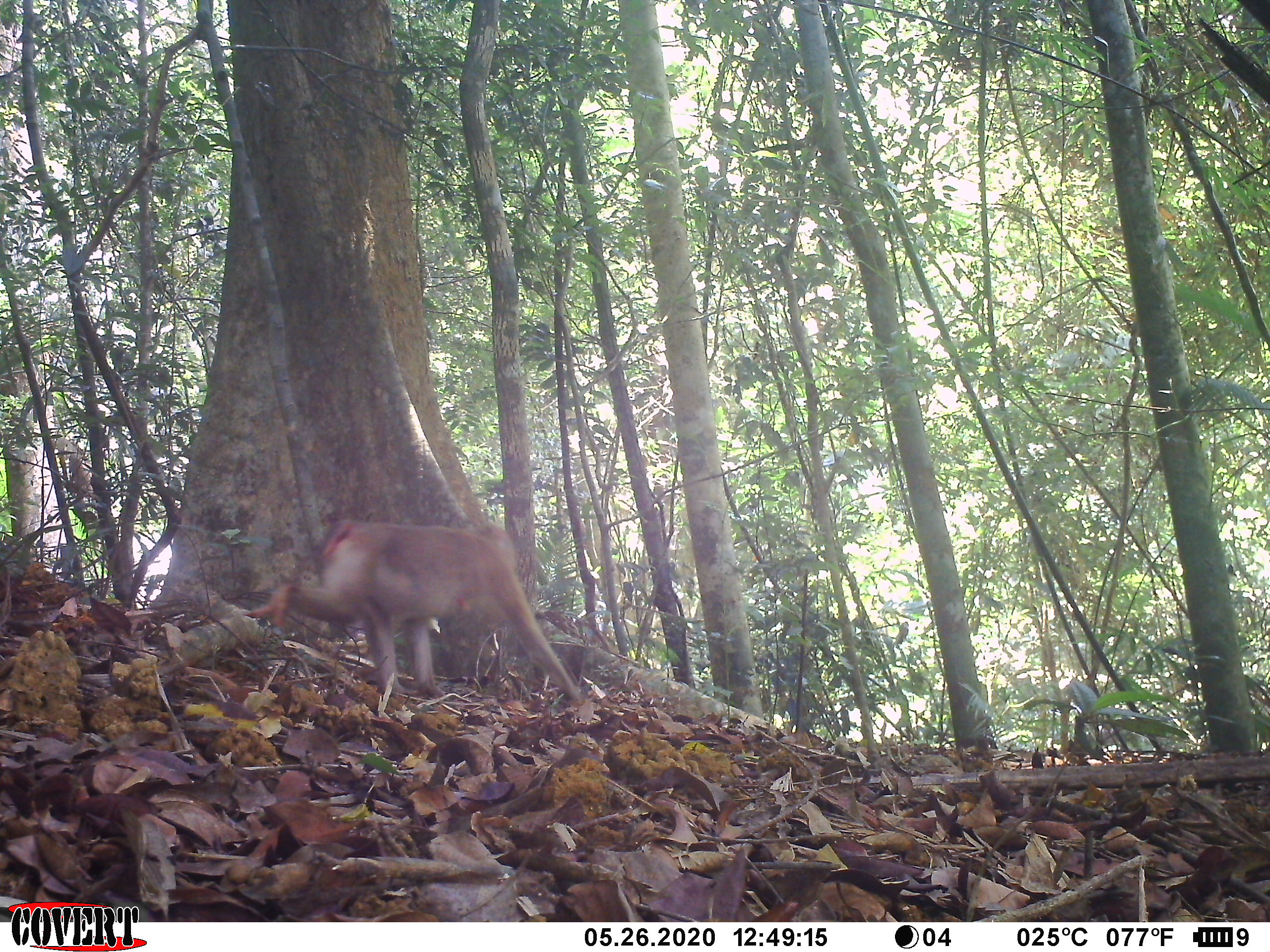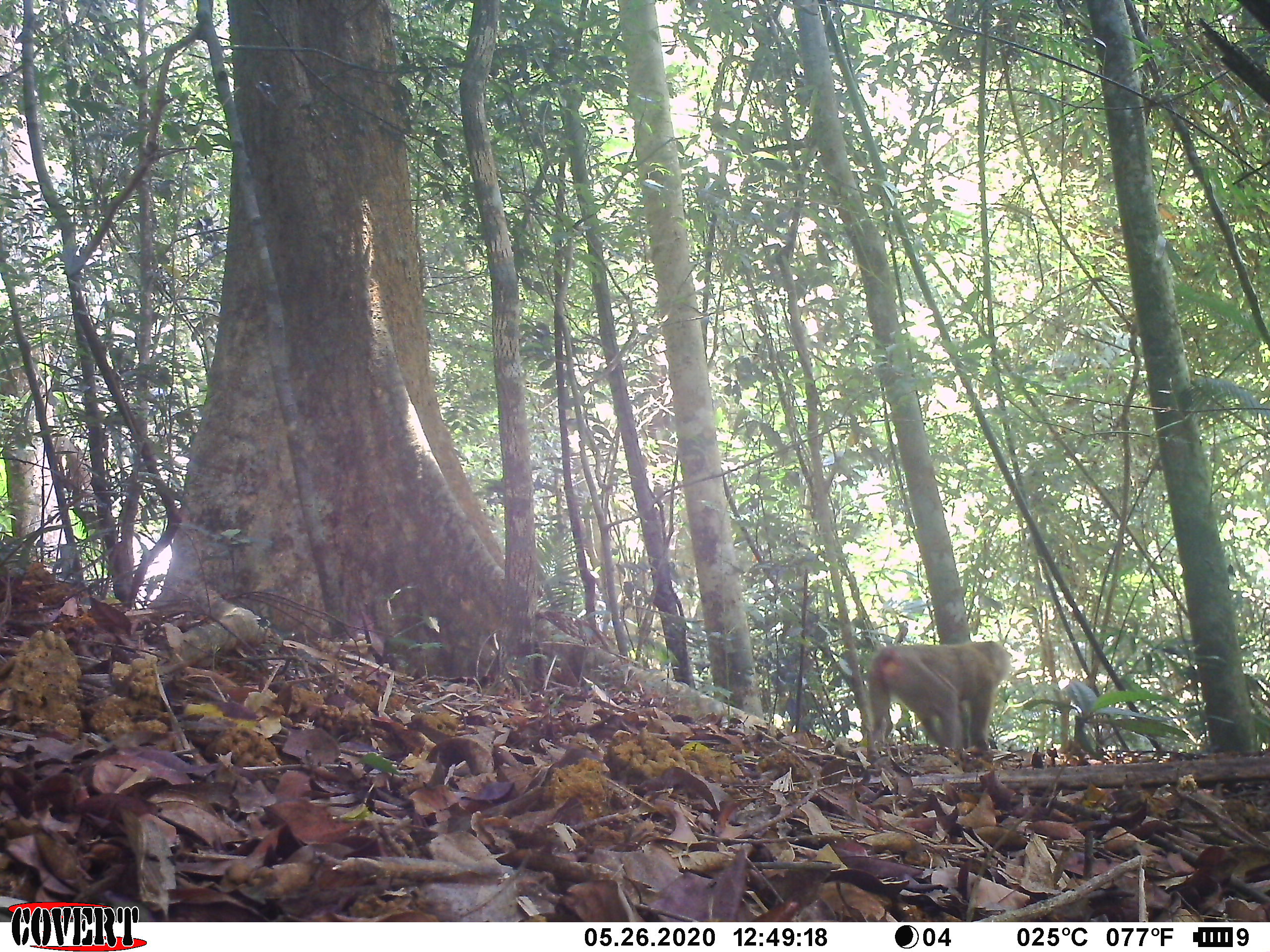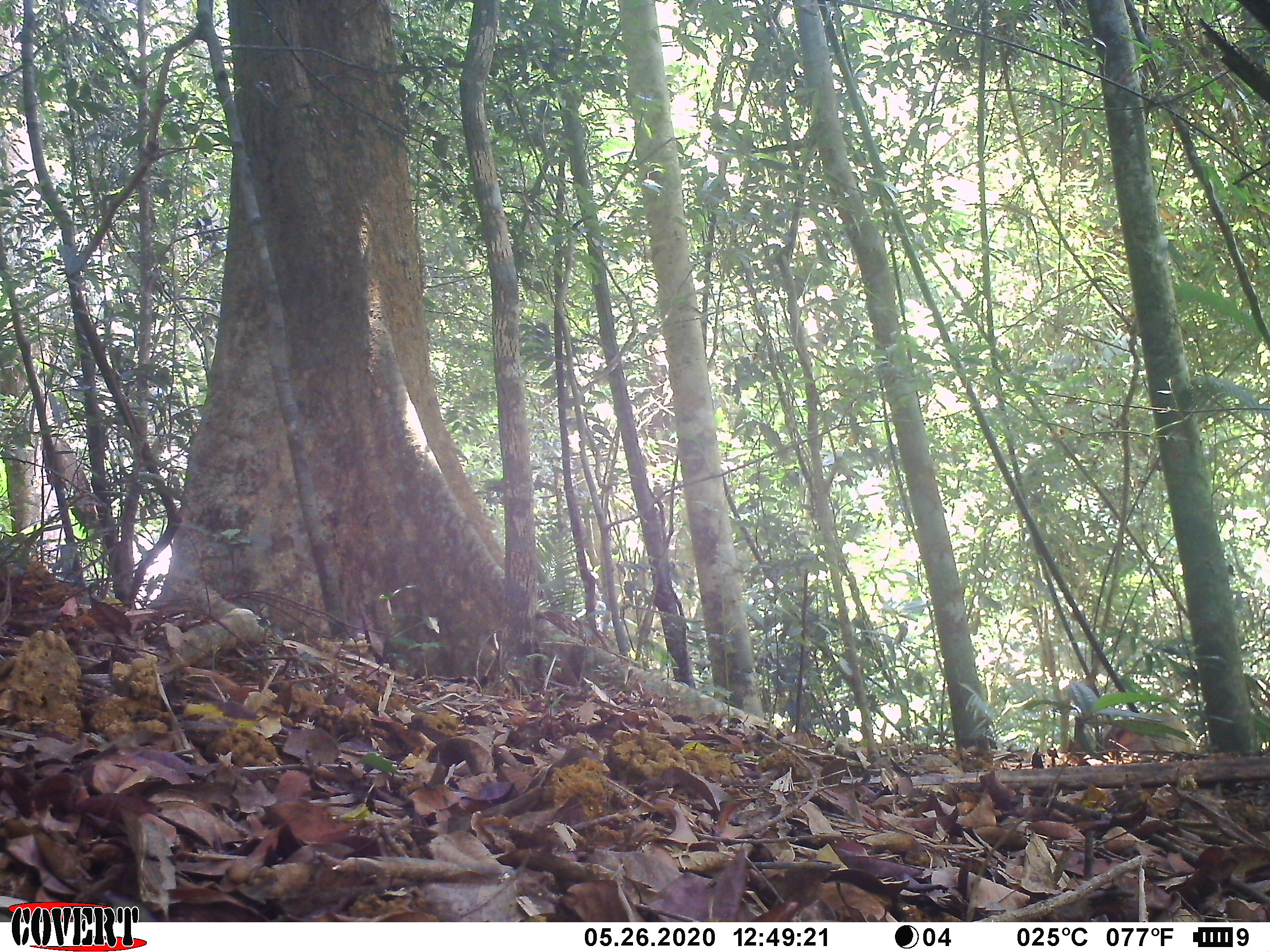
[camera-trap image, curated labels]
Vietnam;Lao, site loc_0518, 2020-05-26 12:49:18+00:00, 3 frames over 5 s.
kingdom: Animalia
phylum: Chordata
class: Mammalia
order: Primates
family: Cercopithecidae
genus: Macaca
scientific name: Macaca nemestrina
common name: pig-tailed macaque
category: pig tailed macaque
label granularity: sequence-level